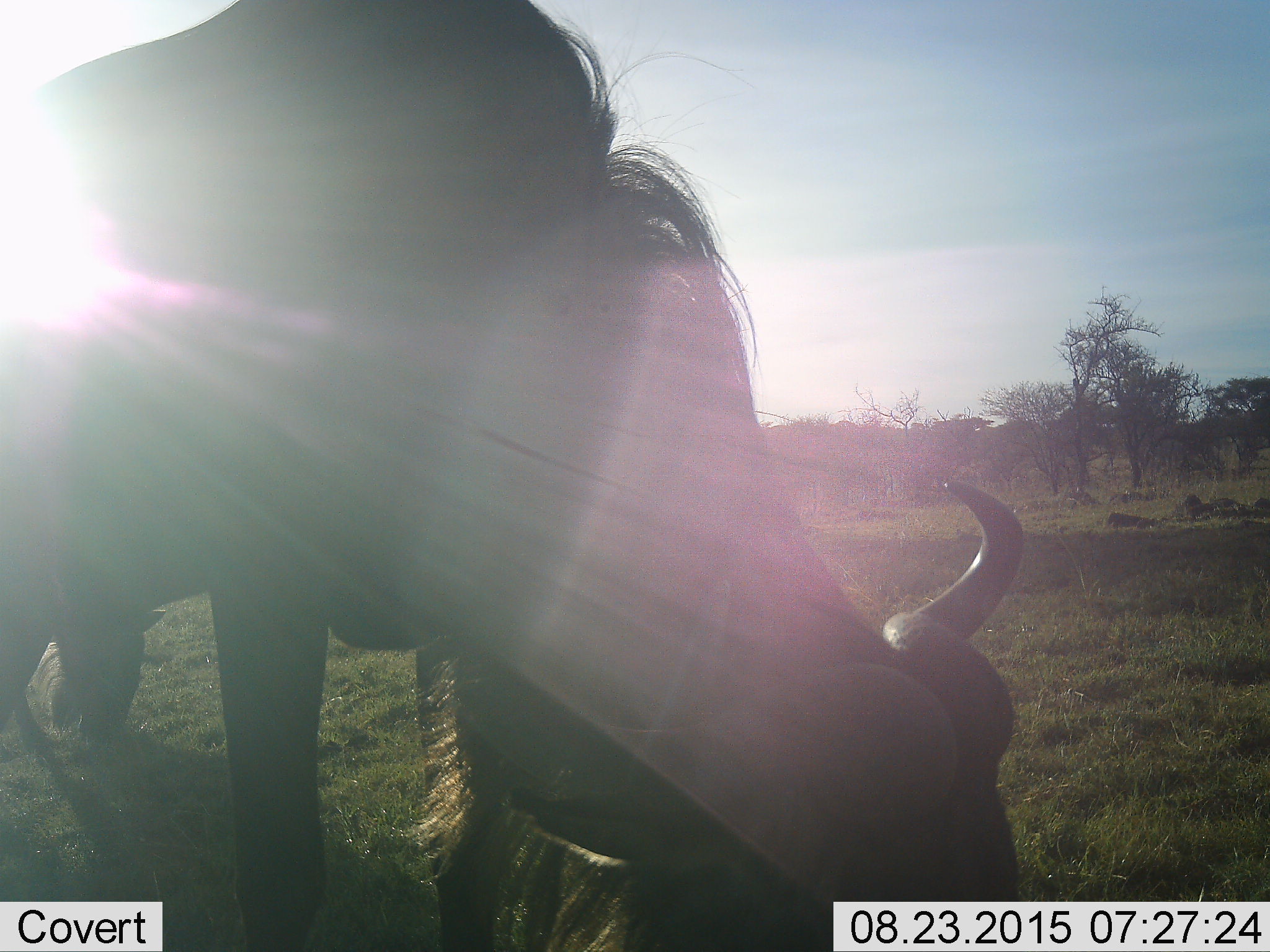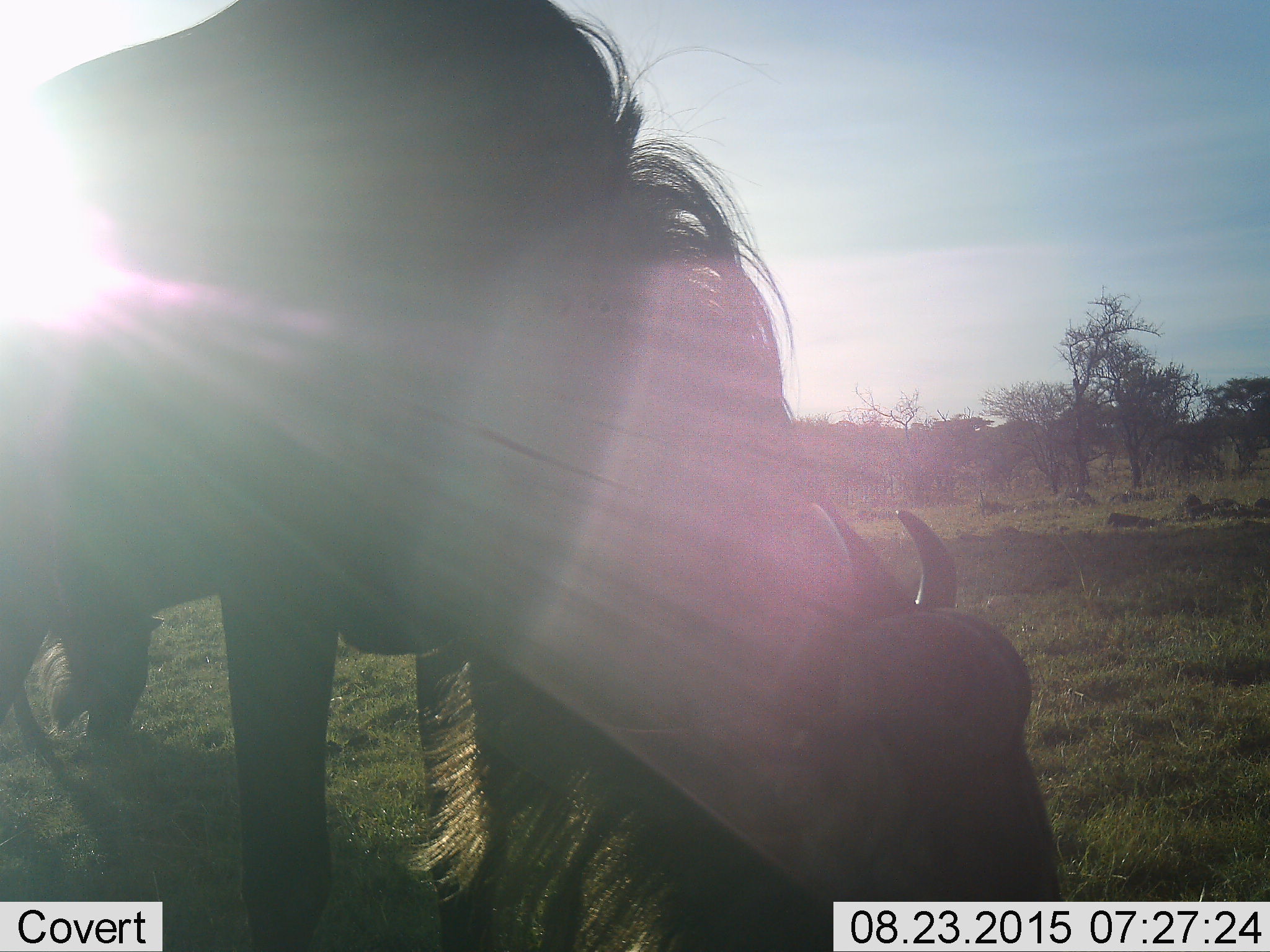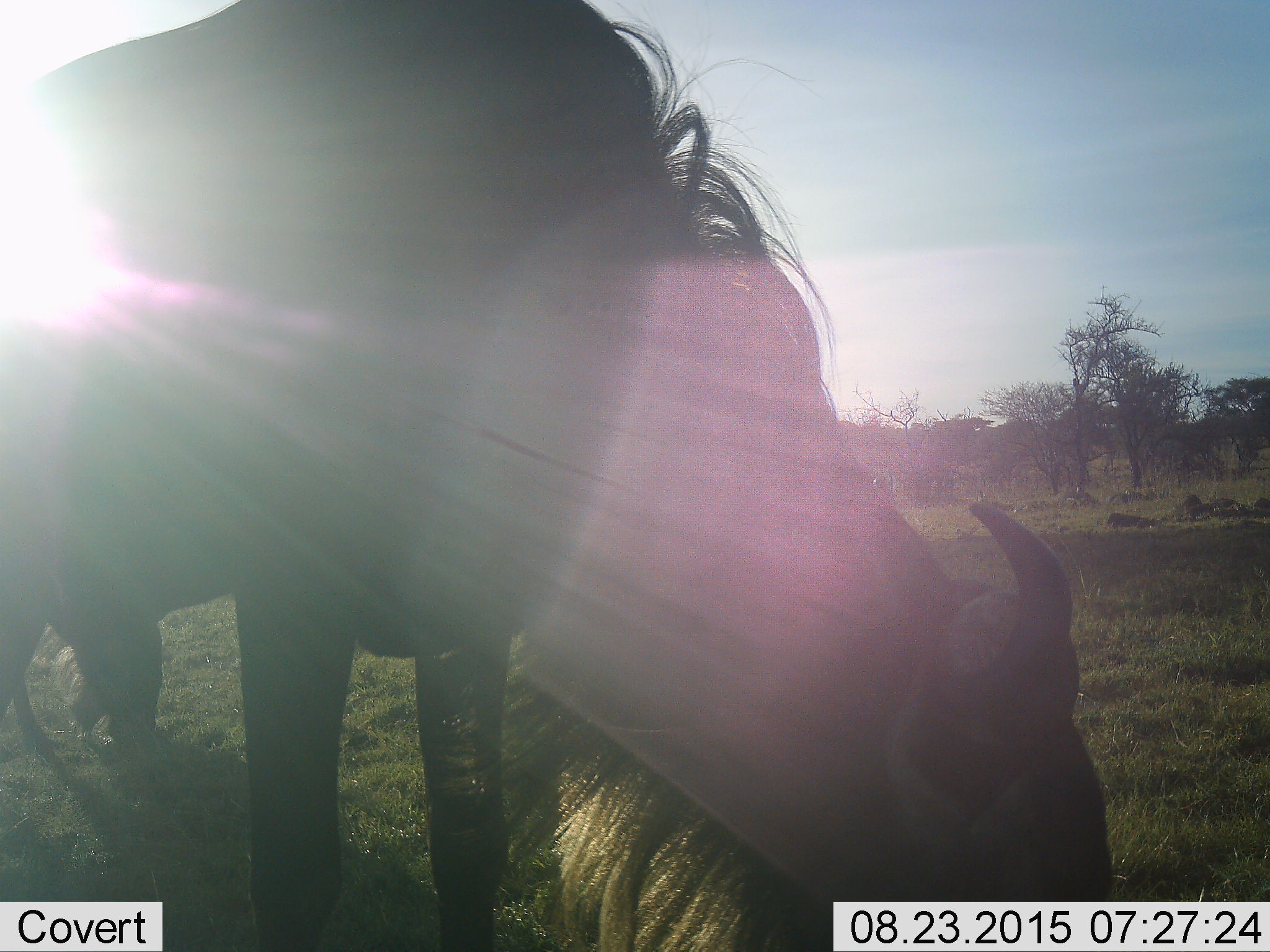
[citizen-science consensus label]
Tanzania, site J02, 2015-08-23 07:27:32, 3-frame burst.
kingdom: Animalia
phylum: Chordata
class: Mammalia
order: Artiodactyla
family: Bovidae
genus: Connochaetes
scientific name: Connochaetes taurinus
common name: blue wildebeest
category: wildebeest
Wildebeest (blue wildebeest) (Connochaetes taurinus), count 2. Behavior (volunteer vote fractions): standing 0%, resting 0%, moving 0%, interacting 0%. Young present (vote fraction): 0%. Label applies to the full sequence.